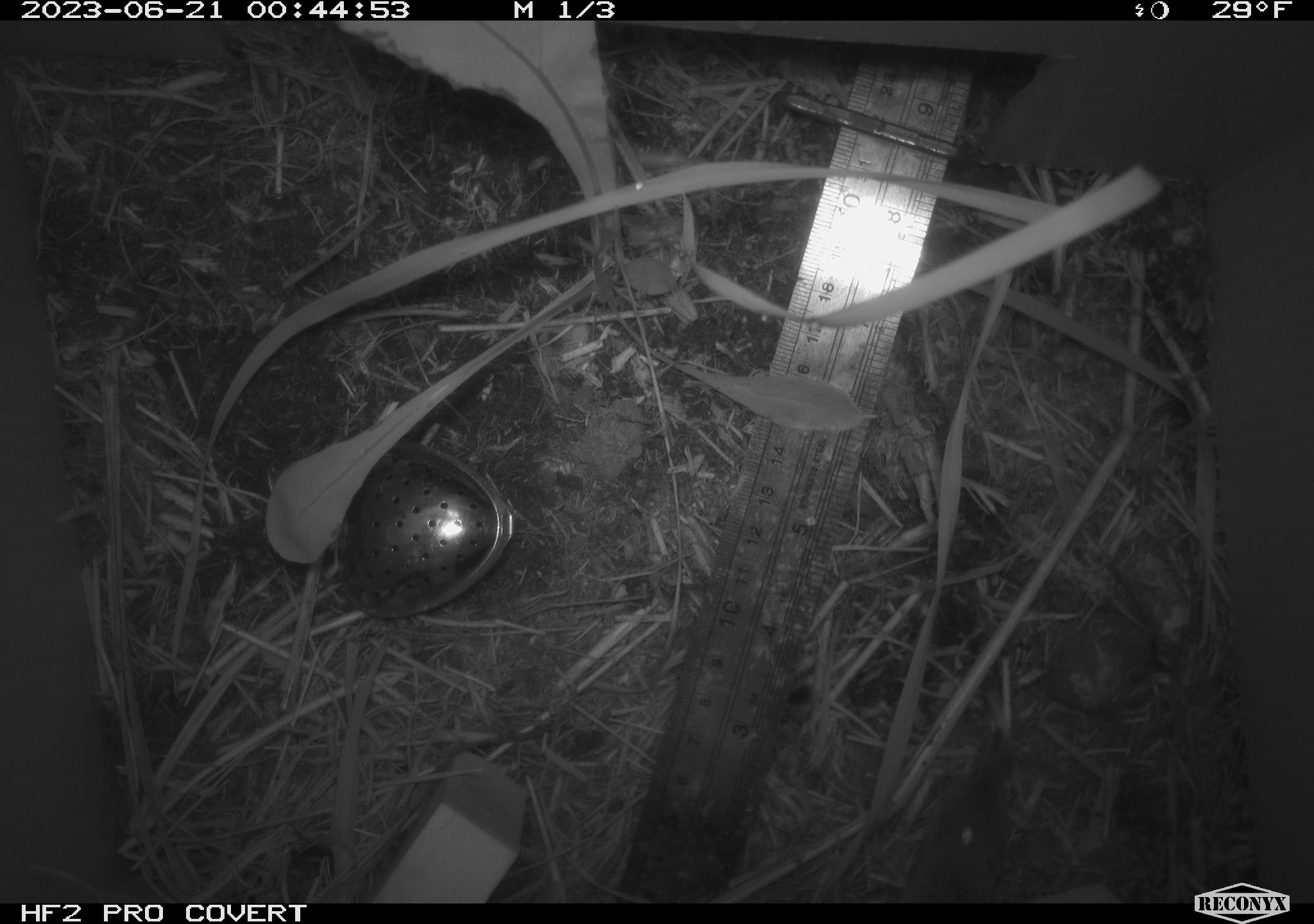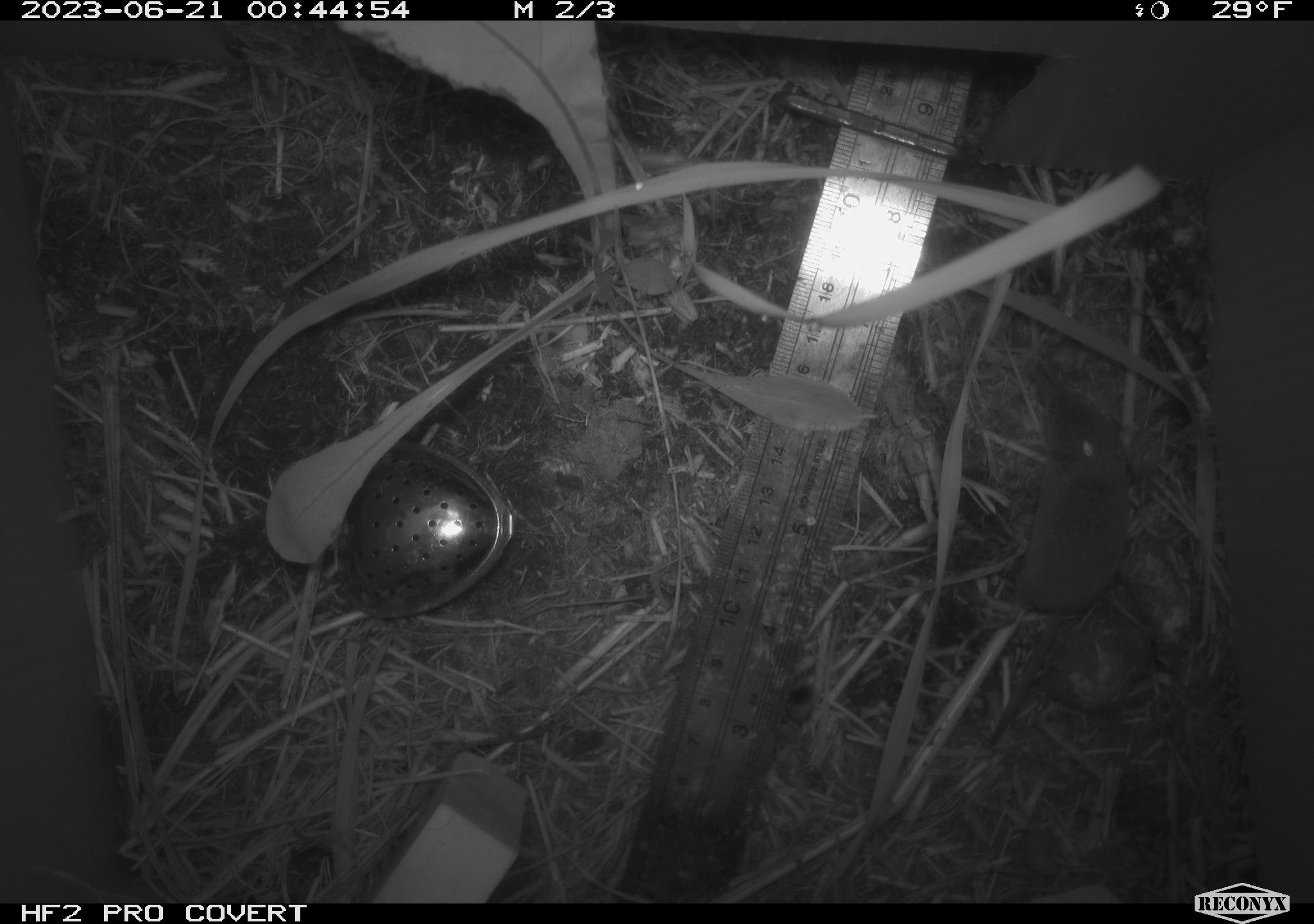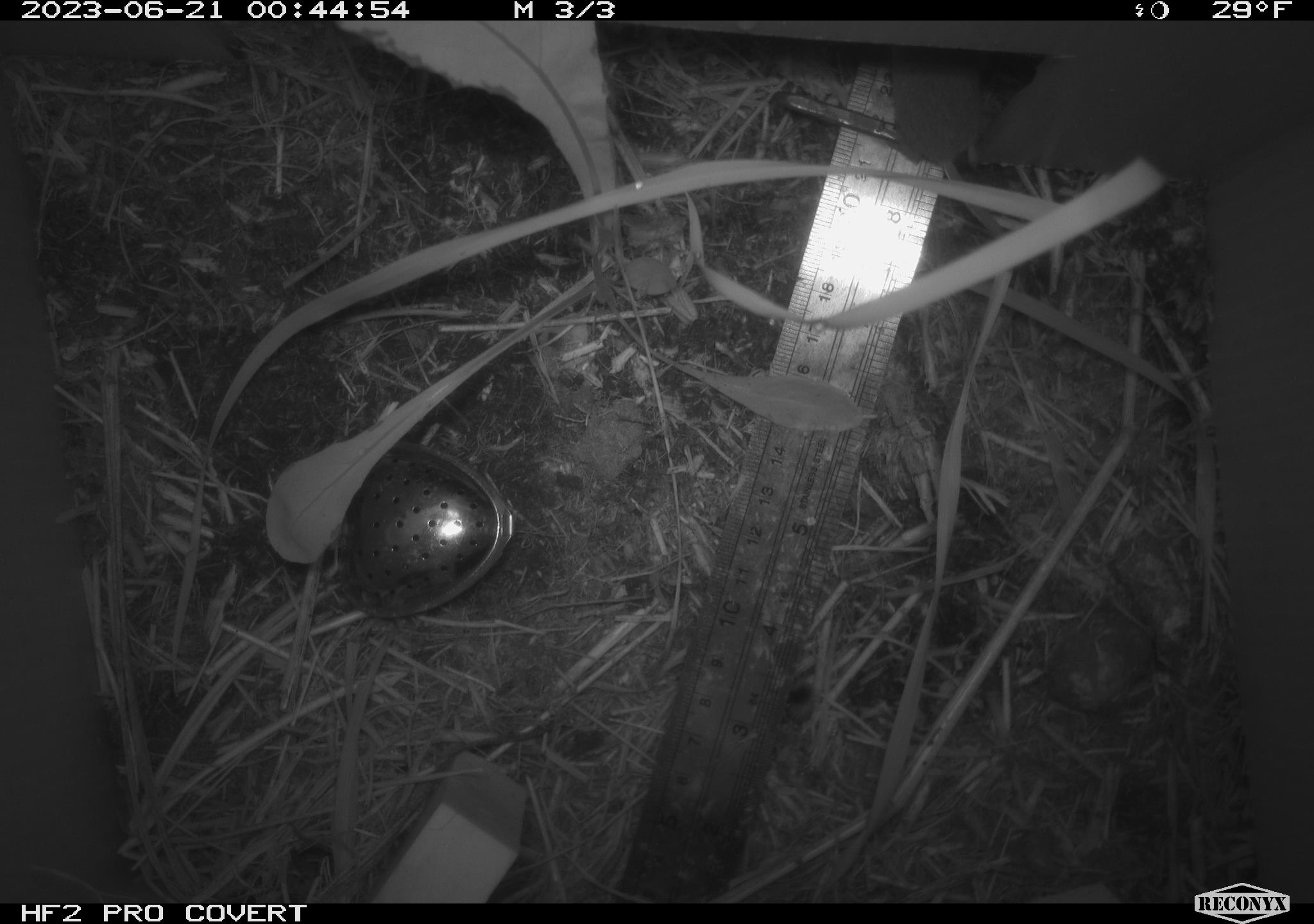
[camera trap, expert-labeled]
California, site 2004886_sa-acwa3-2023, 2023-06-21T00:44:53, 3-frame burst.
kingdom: Animalia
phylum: Chordata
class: Mammalia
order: Eulipotyphla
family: Soricidae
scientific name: Soricidae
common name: shrews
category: soricidae family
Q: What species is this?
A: Soricidae family (shrews) (Soricidae).